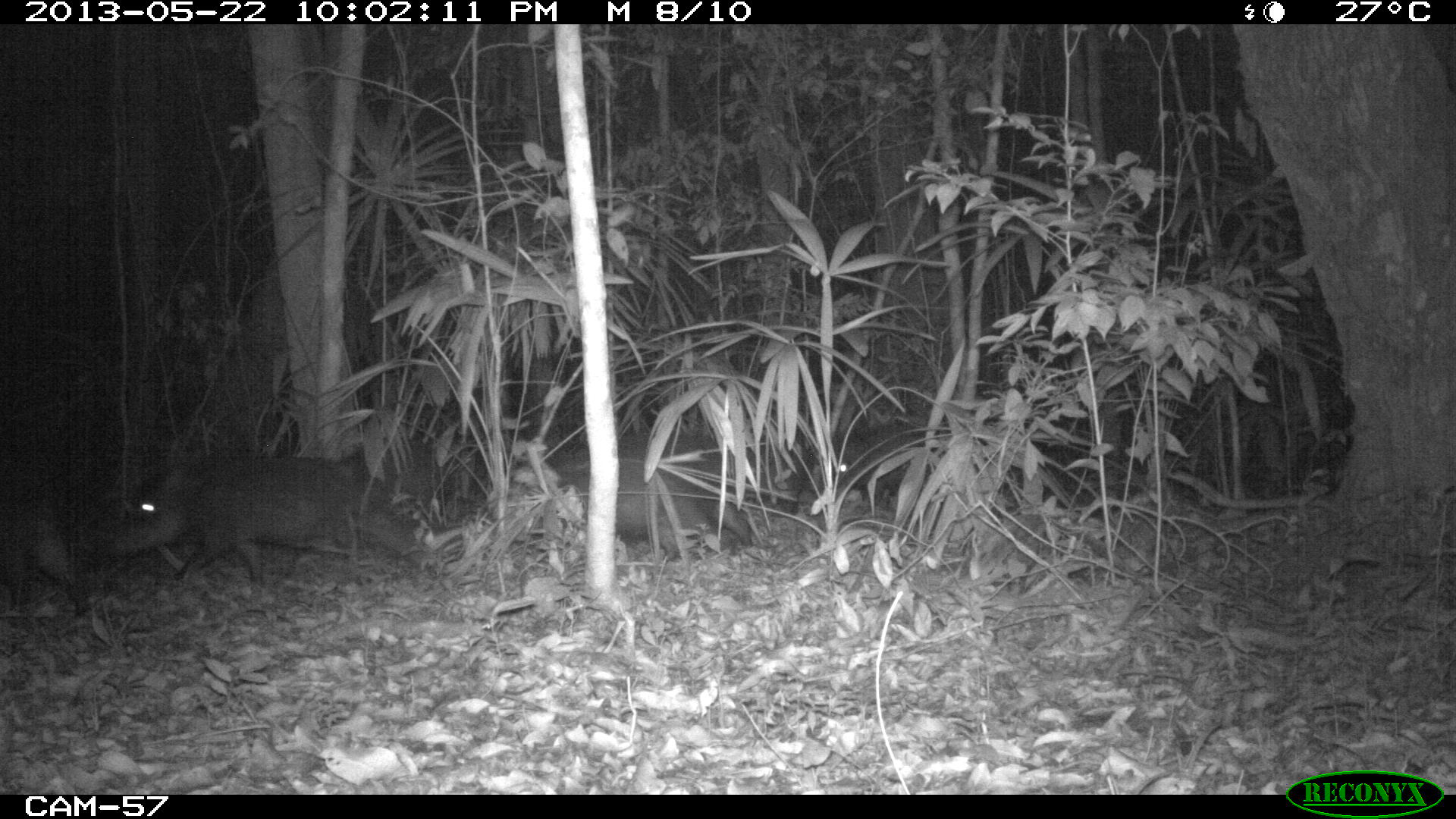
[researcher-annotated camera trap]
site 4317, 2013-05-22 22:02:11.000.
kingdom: Animalia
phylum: Chordata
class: Mammalia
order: Artiodactyla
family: Tayassuidae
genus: Tayassu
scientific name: Tayassu pecari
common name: white-lipped peccary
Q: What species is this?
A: Tayassu pecari (white-lipped peccary).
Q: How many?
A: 20.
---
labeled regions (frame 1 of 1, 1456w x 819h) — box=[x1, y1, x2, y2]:
tayassu pecari: box=[108, 451, 429, 582]; box=[561, 438, 751, 554]; box=[0, 504, 85, 620]; box=[826, 428, 930, 503]